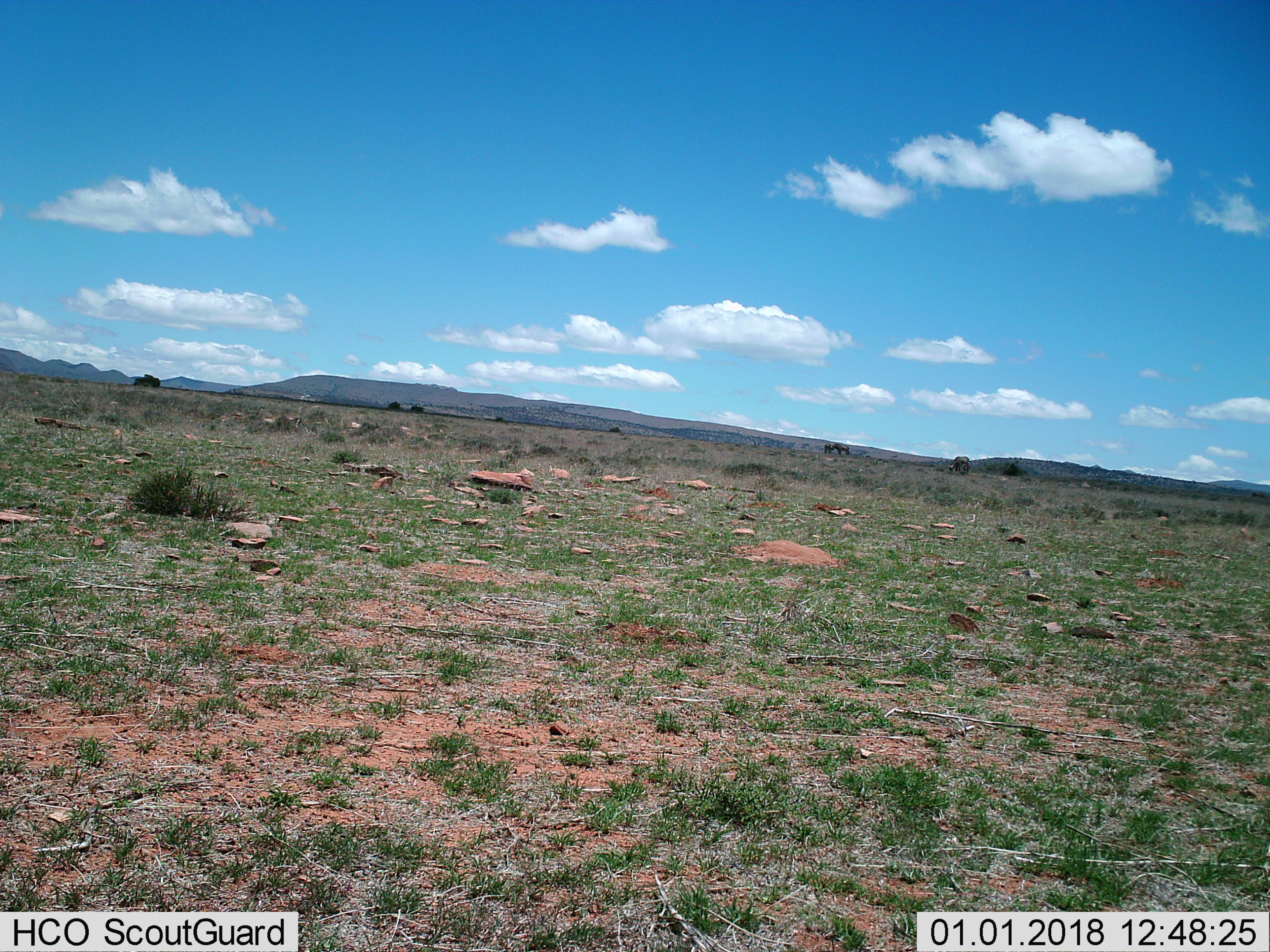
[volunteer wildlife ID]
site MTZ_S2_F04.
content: unidentified animal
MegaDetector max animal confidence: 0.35